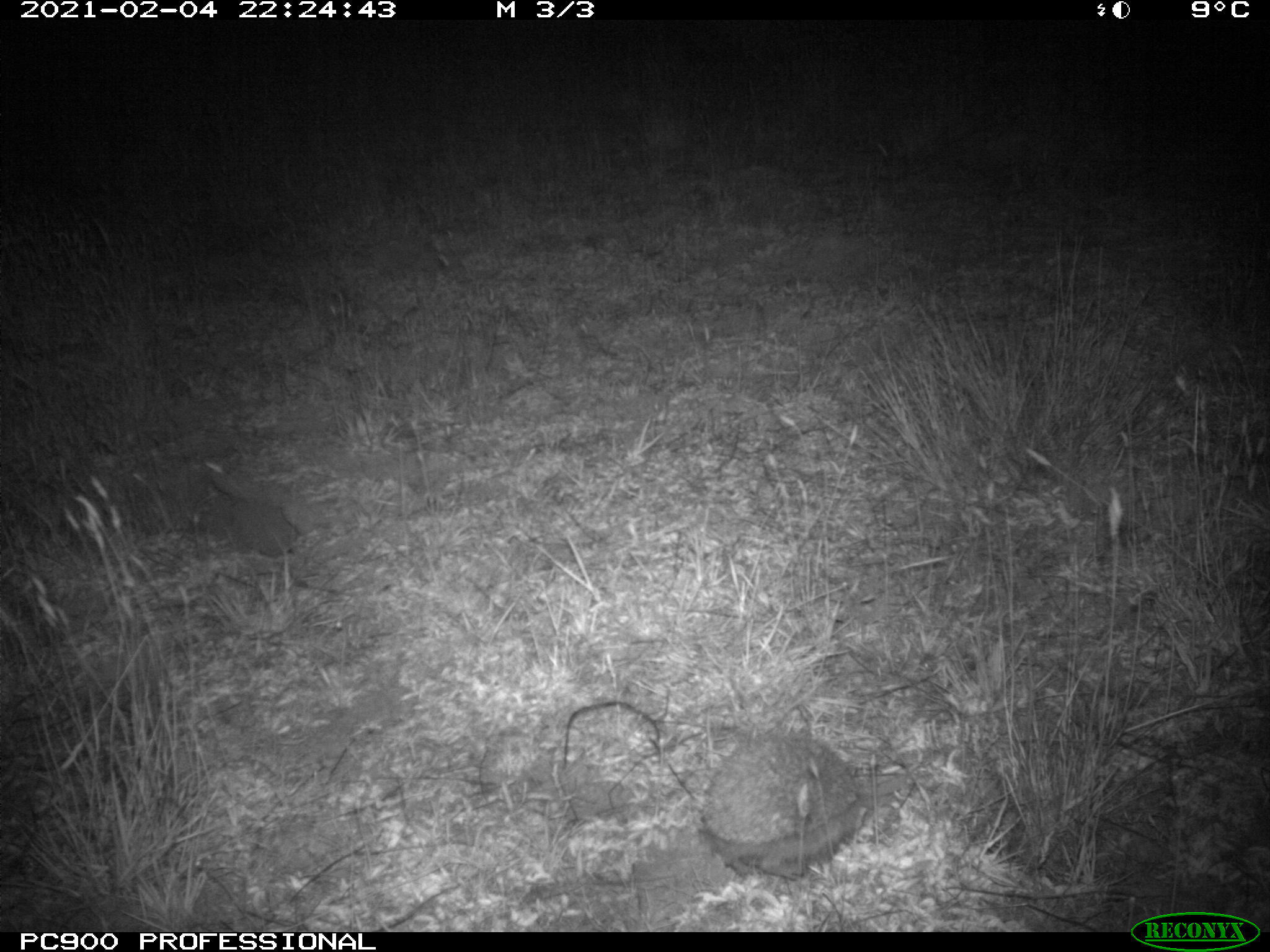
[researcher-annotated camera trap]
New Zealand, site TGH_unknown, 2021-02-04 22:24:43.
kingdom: Animalia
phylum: Chordata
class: Mammalia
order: Eulipotyphla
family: Erinaceidae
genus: Erinaceus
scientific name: Erinaceus europaeus europaeus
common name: european hedgehog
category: hedgehog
Hedgehog (european hedgehog) (Erinaceus europaeus europaeus).